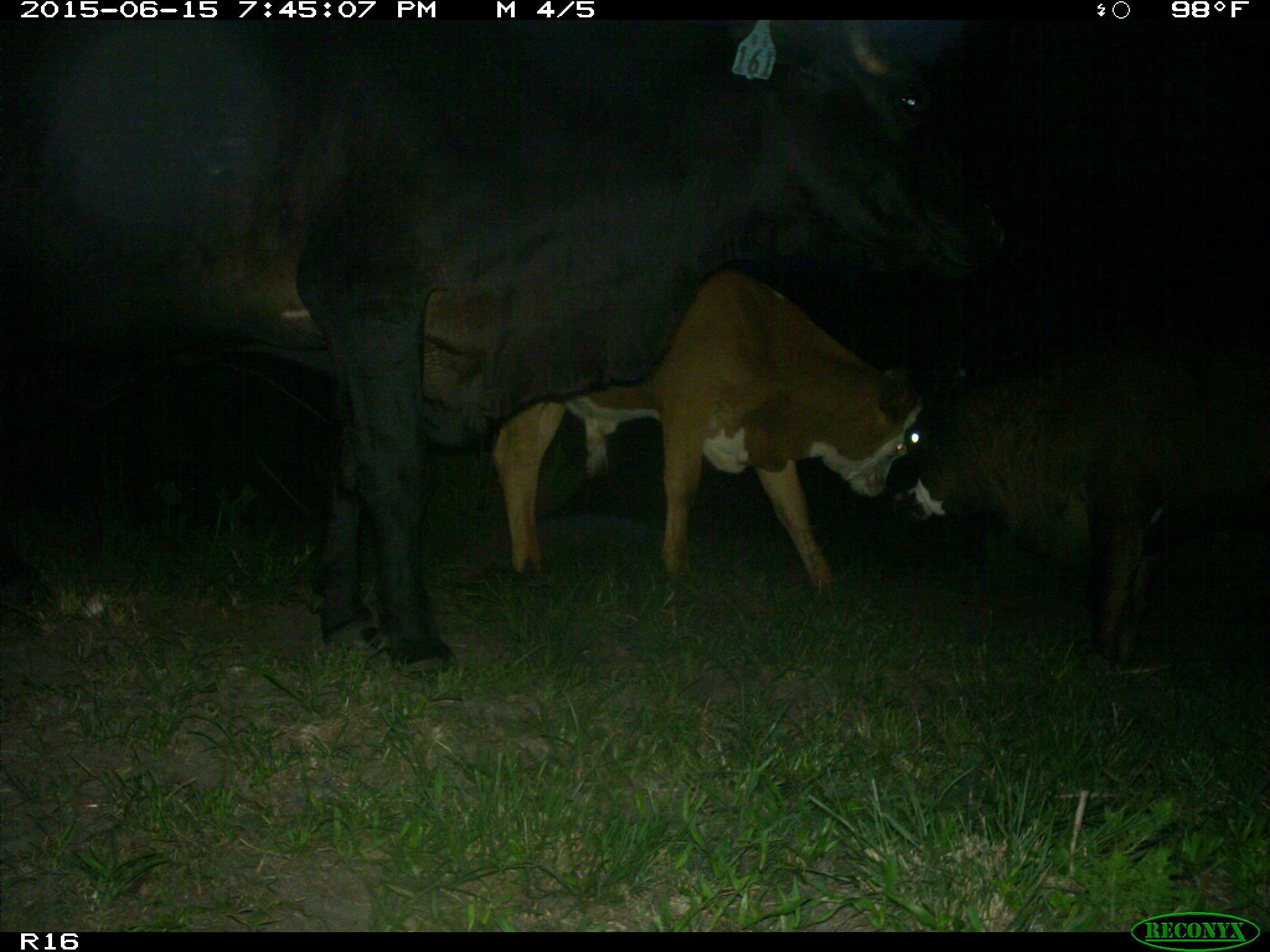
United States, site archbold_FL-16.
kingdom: Animalia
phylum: Chordata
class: Mammalia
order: Artiodactyla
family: Bovidae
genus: Bos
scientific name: Bos taurus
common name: domestic cow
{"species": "Bos taurus (domestic cow)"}